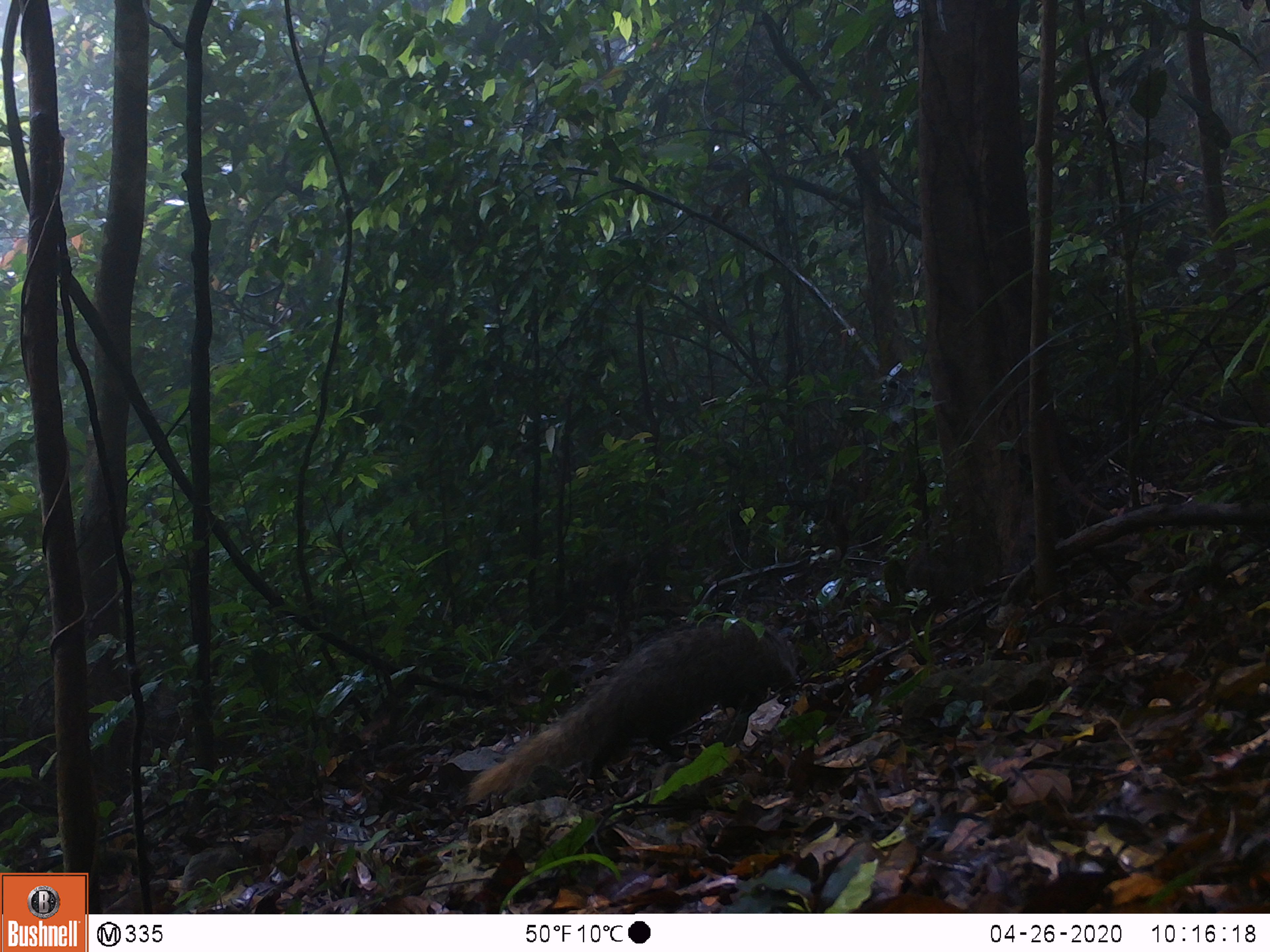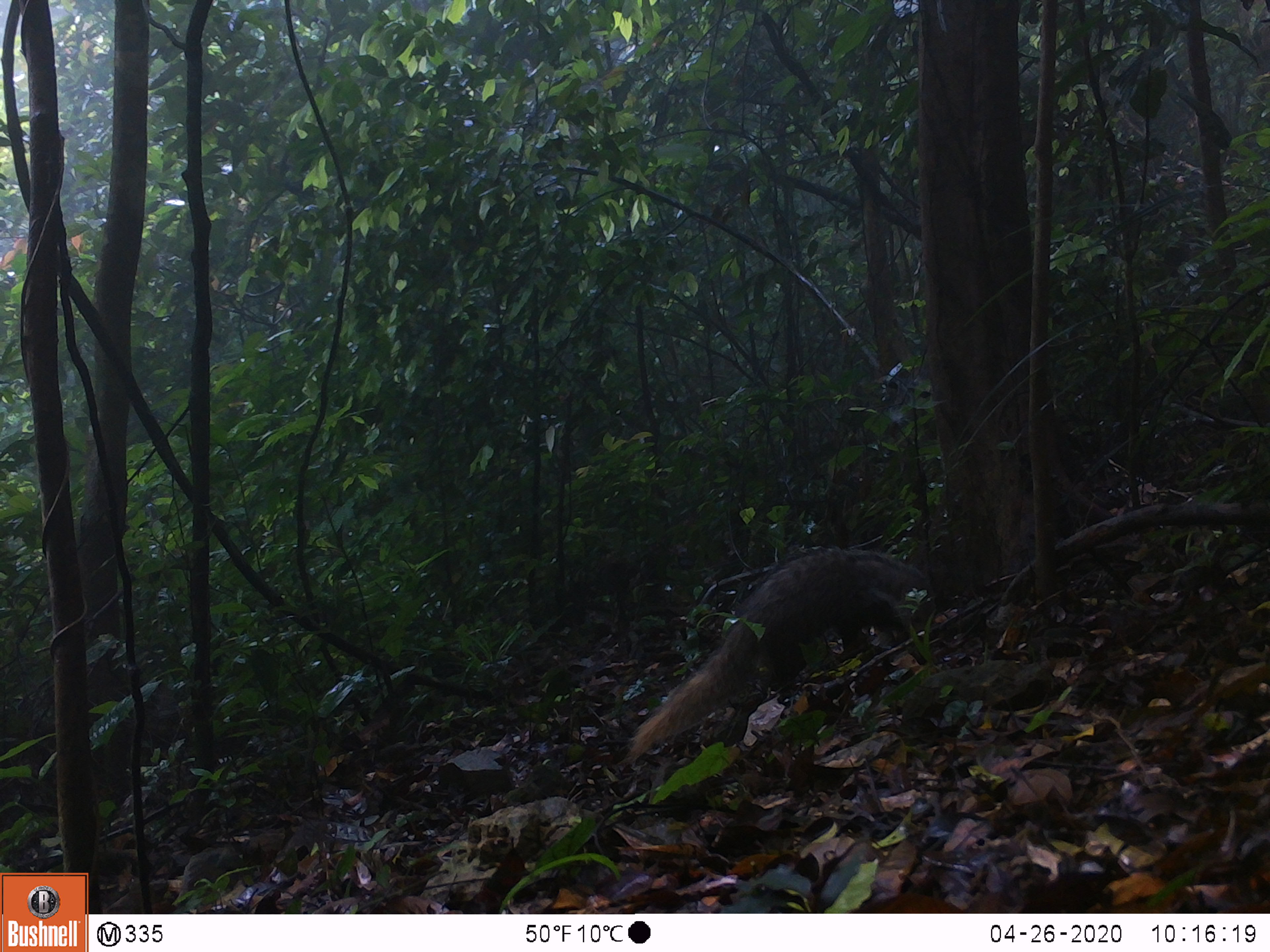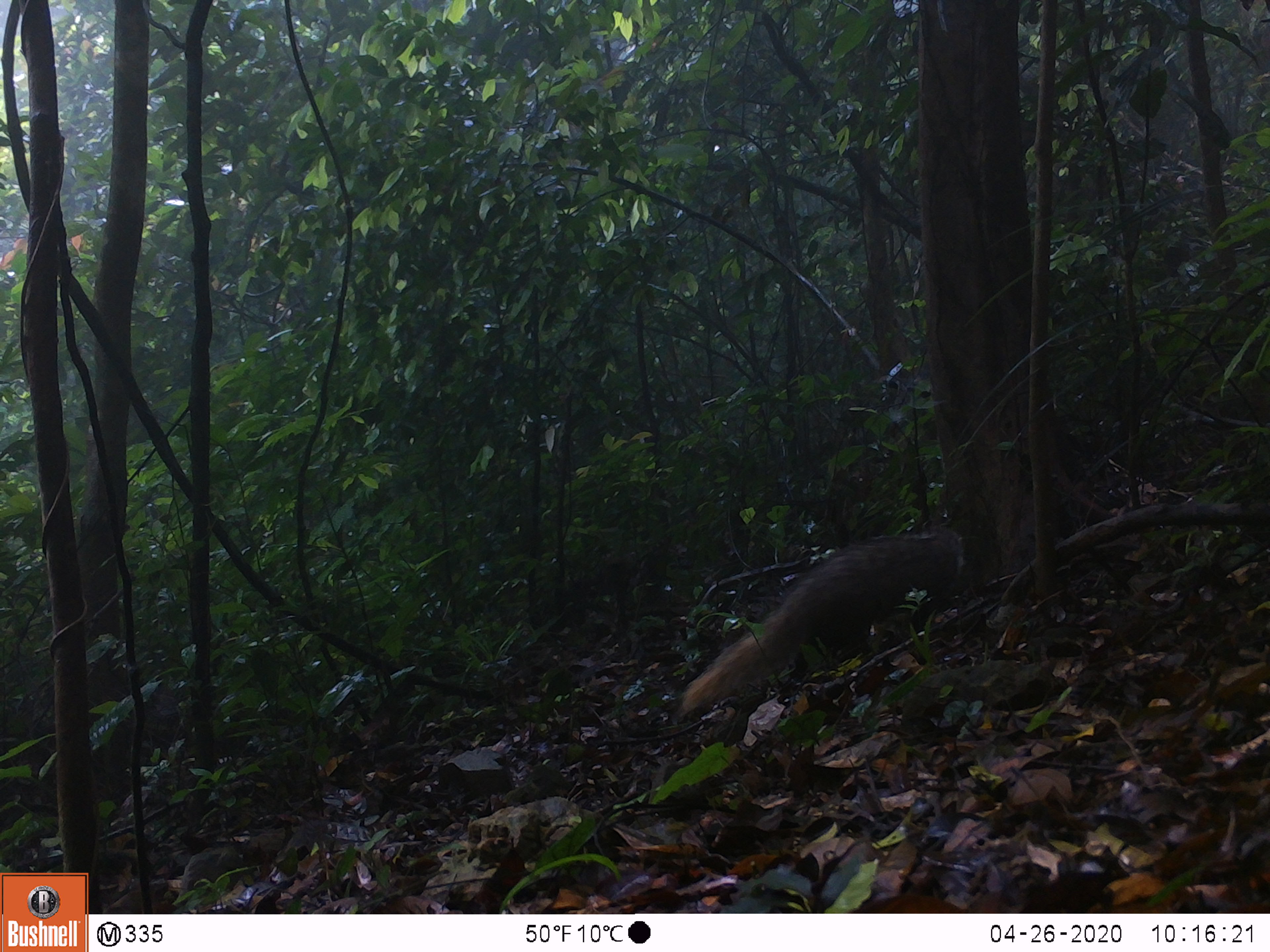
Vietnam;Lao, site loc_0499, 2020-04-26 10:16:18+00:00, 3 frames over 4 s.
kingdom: Animalia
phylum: Chordata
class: Mammalia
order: Carnivora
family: Herpestidae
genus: Urva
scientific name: Urva urva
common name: crab-eating mongoose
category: crab eating mongoose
Crab eating mongoose (crab-eating mongoose) (Urva urva). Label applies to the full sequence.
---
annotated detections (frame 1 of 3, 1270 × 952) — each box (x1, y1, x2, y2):
crab eating mongoose: (459, 615, 801, 806)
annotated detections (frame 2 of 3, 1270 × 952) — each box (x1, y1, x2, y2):
crab eating mongoose: (617, 544, 939, 774)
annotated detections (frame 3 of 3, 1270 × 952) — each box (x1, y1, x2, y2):
crab eating mongoose: (674, 523, 966, 723)